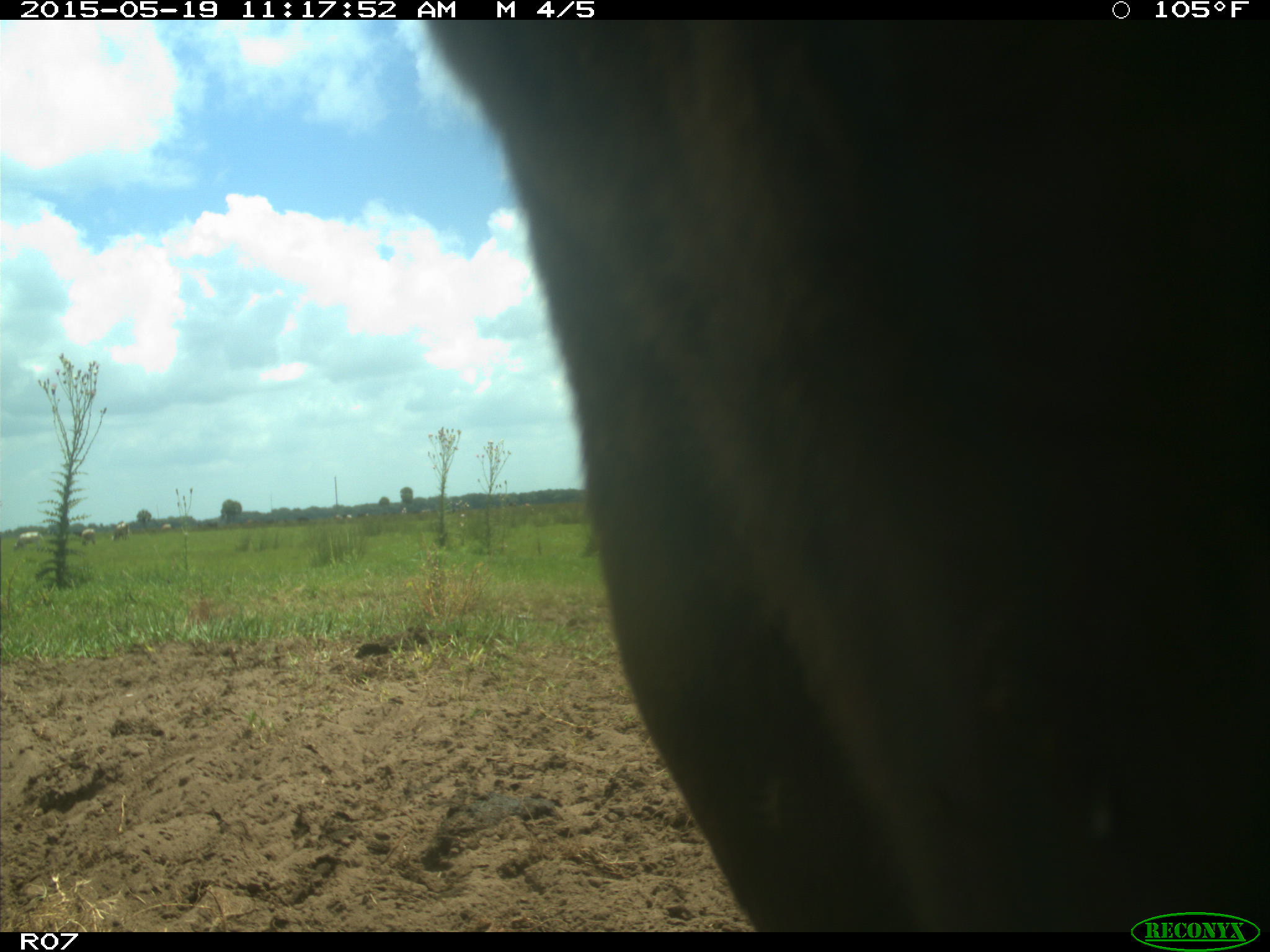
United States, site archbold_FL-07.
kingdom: Animalia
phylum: Chordata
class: Mammalia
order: Artiodactyla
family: Bovidae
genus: Bos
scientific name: Bos taurus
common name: domestic cow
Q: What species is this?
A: Bos taurus (domestic cow).